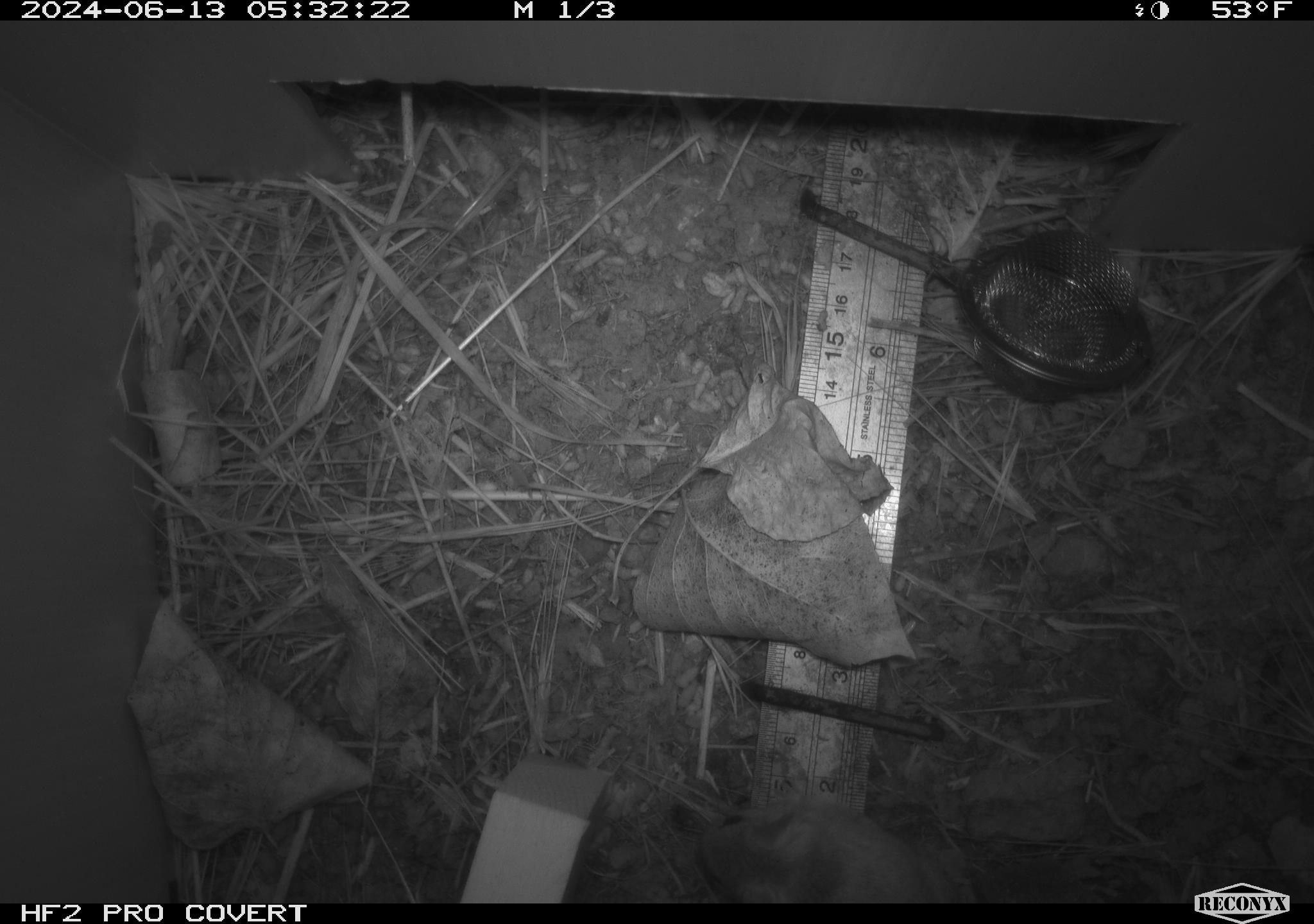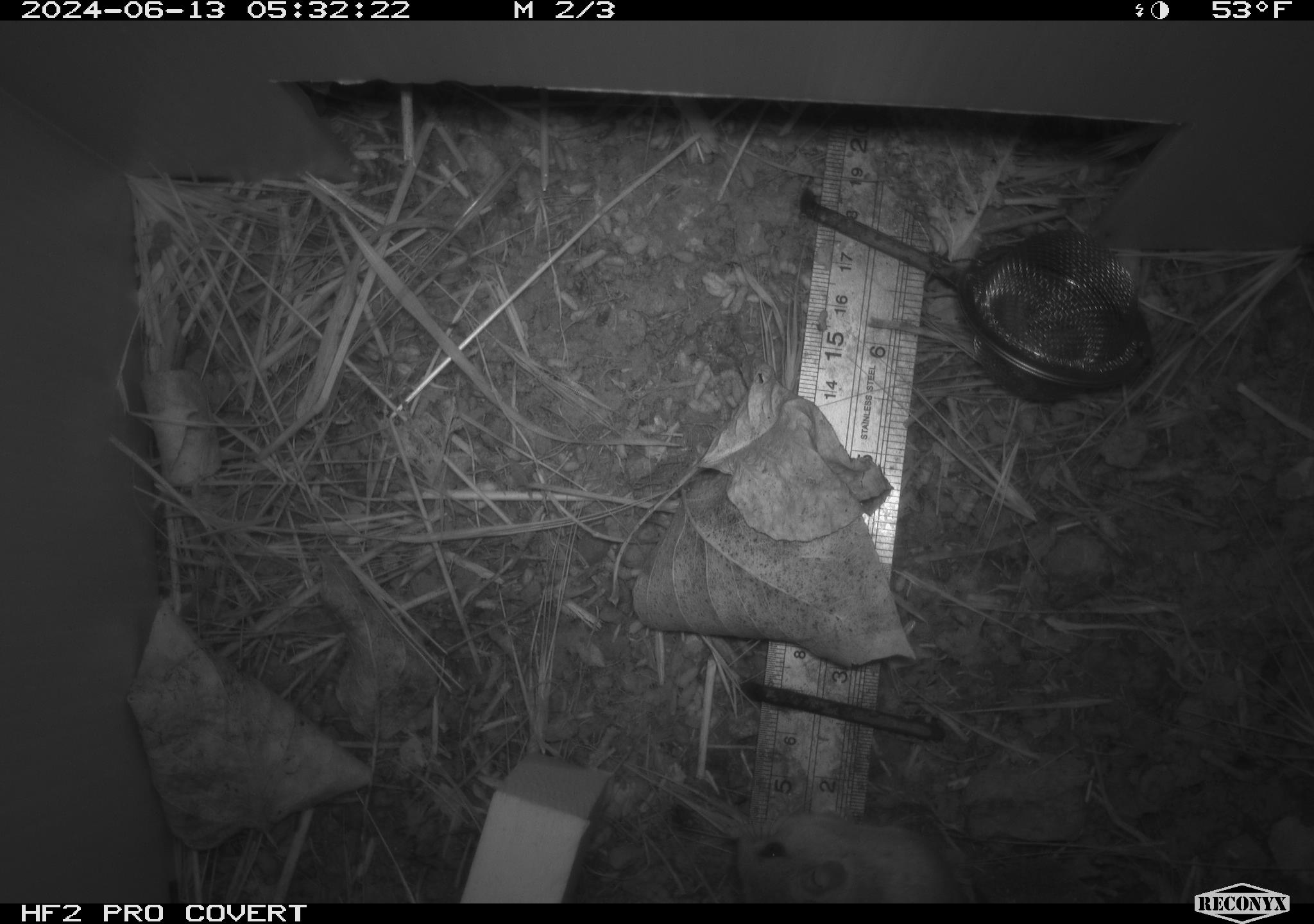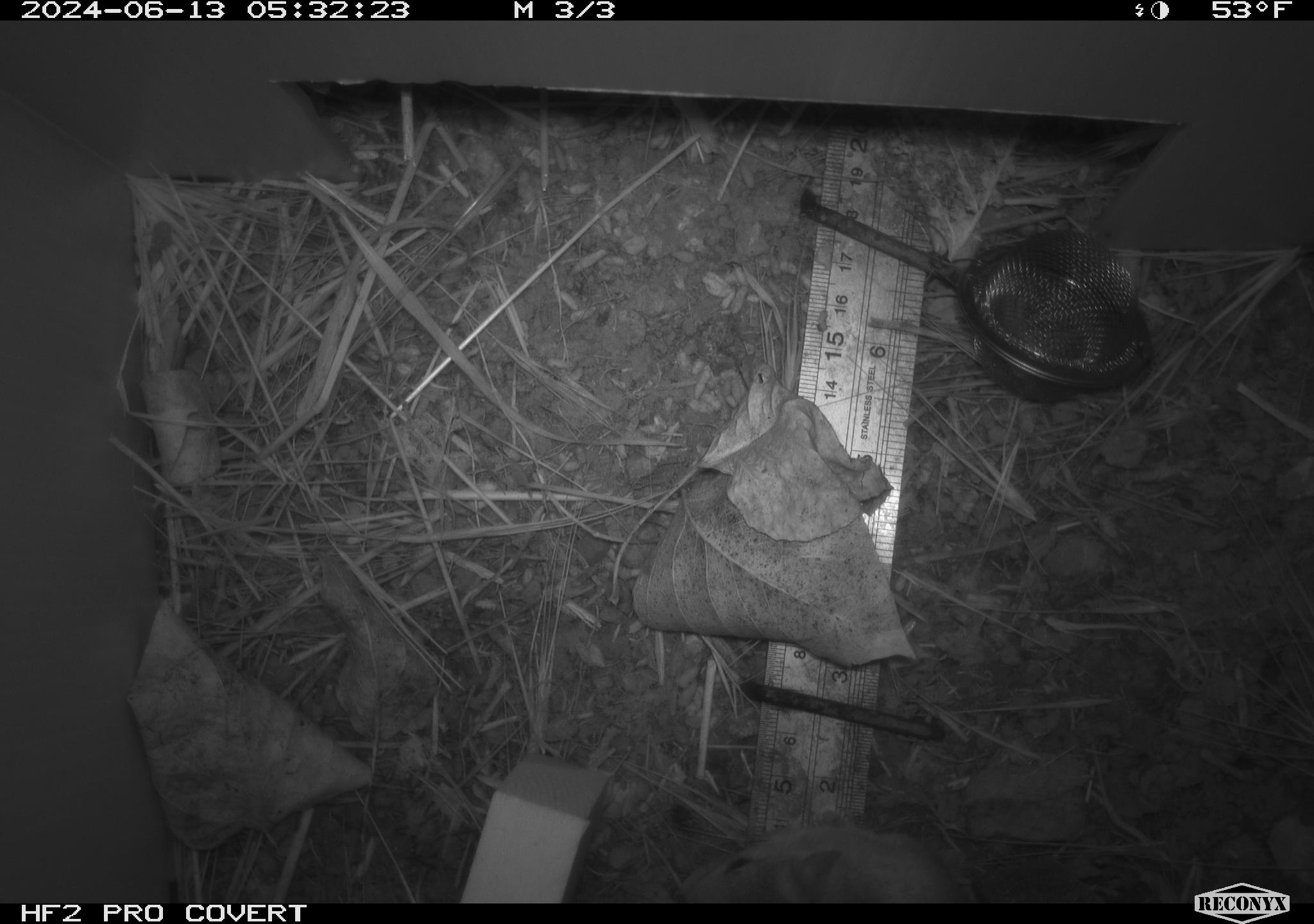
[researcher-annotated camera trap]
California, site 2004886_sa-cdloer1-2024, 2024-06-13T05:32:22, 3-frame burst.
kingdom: Animalia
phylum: Chordata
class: Mammalia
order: Rodentia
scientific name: Rodentia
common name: mouse species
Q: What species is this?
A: Mouse species (Rodentia).